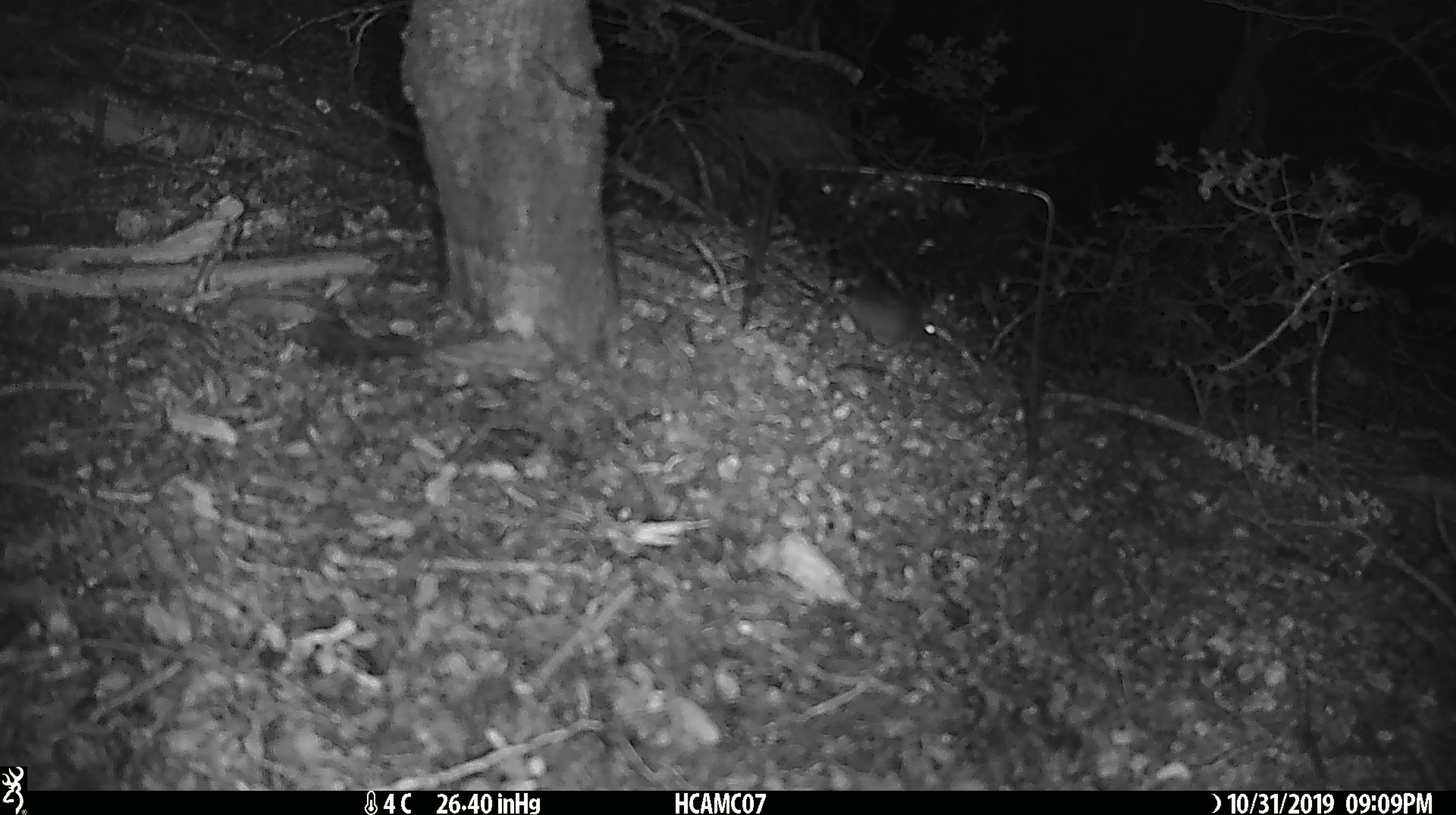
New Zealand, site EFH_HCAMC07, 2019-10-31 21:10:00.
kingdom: Animalia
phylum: Chordata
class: Mammalia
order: Rodentia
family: Muridae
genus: Mus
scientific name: Mus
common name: mouse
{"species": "mouse (Mus)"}